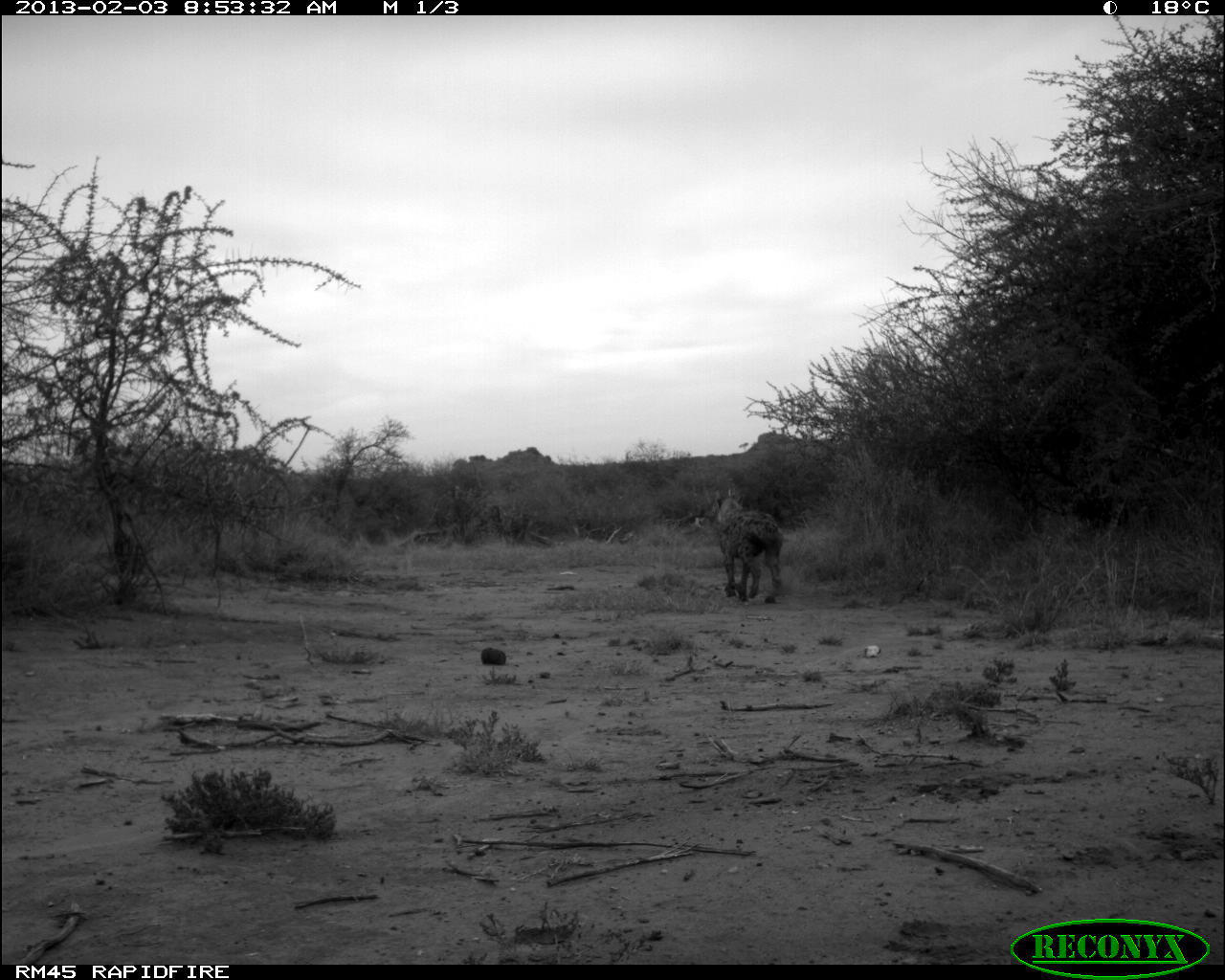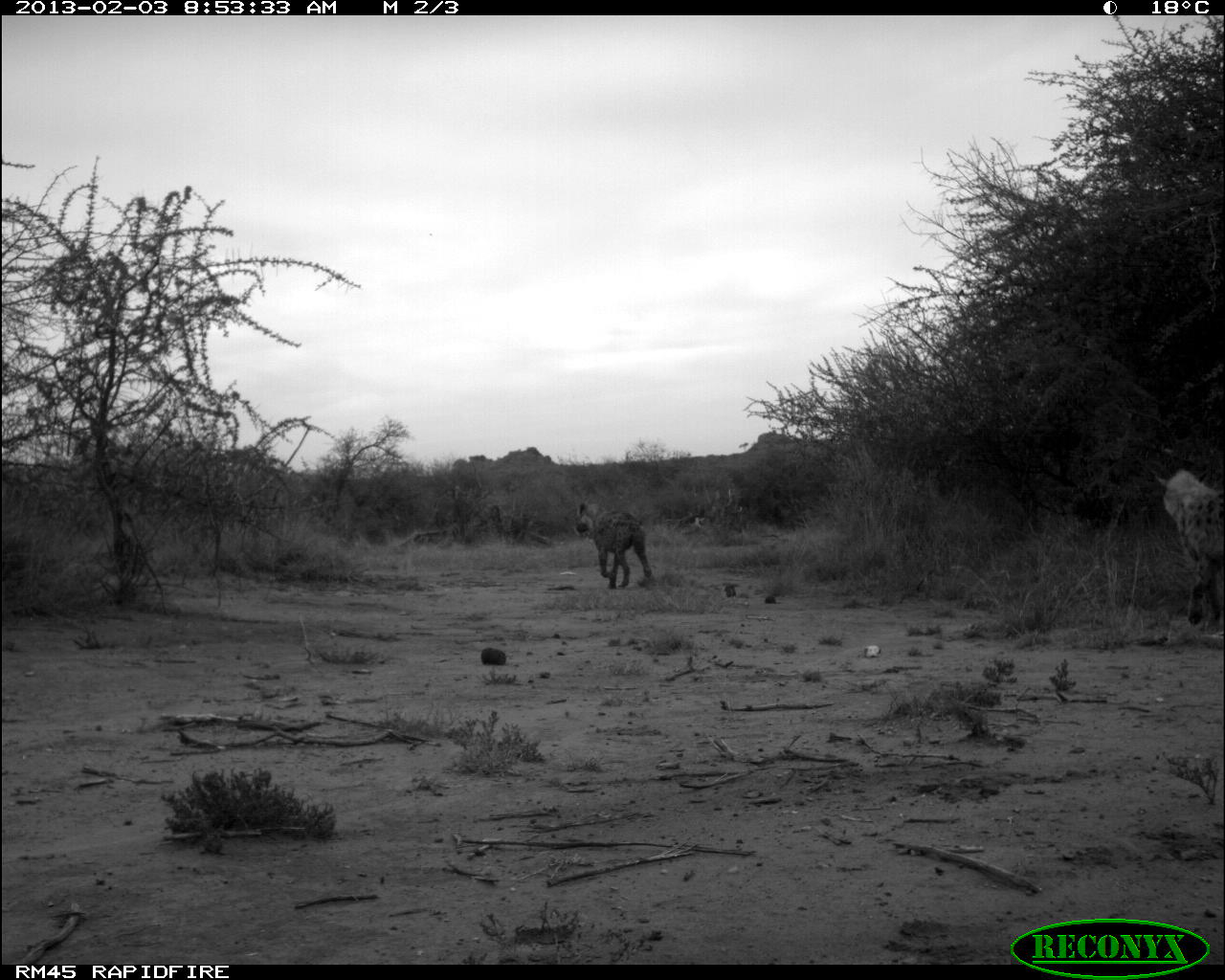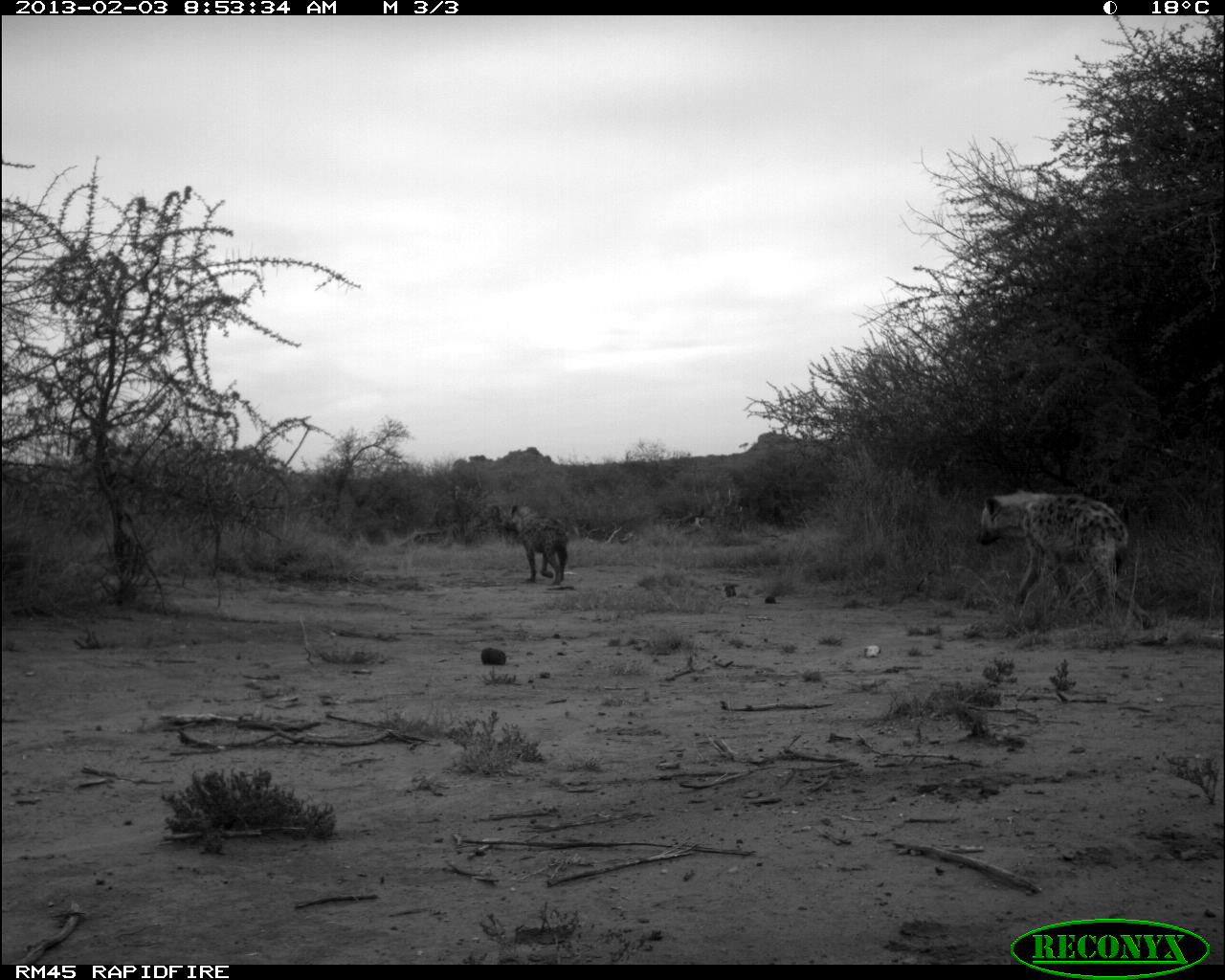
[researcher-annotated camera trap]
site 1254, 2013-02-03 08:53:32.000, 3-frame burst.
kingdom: Animalia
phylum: Chordata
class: Mammalia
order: Carnivora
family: Hyaenidae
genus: Crocuta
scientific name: Crocuta crocuta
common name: spotted hyena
Crocuta crocuta (spotted hyena), count 1.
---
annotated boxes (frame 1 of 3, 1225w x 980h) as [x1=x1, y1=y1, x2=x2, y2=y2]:
crocuta crocuta: [x1=712, y1=485, x2=784, y2=604]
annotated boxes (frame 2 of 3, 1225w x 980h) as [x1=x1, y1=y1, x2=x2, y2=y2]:
crocuta crocuta: [x1=1152, y1=466, x2=1223, y2=634]; [x1=573, y1=499, x2=653, y2=591]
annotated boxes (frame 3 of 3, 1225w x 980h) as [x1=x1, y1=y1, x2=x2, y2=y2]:
crocuta crocuta: [x1=978, y1=487, x2=1153, y2=630]; [x1=507, y1=502, x2=568, y2=584]